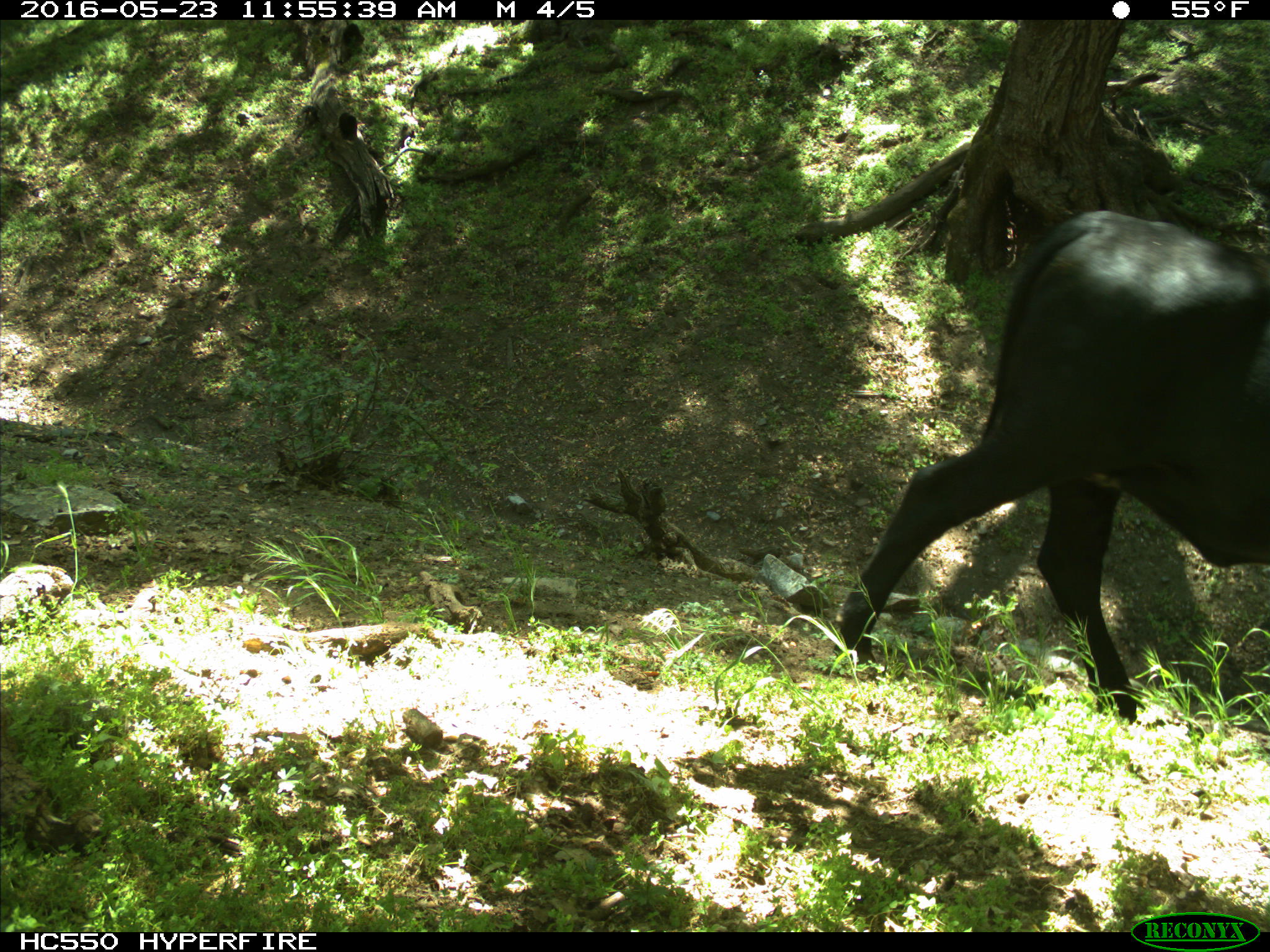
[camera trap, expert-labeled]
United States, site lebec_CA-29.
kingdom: Animalia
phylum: Chordata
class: Mammalia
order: Artiodactyla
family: Bovidae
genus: Bos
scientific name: Bos taurus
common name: domestic cow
Bos taurus (domestic cow).